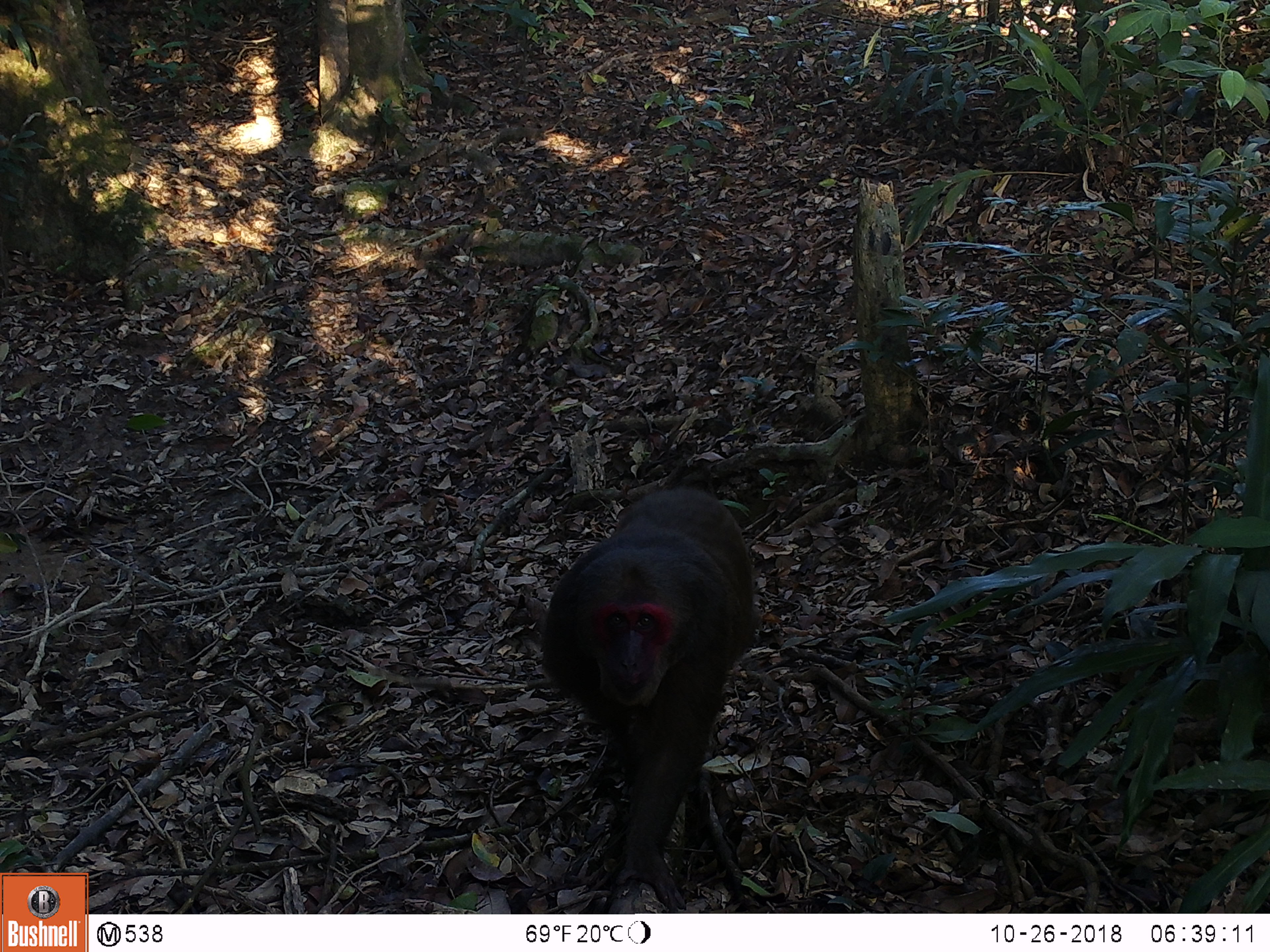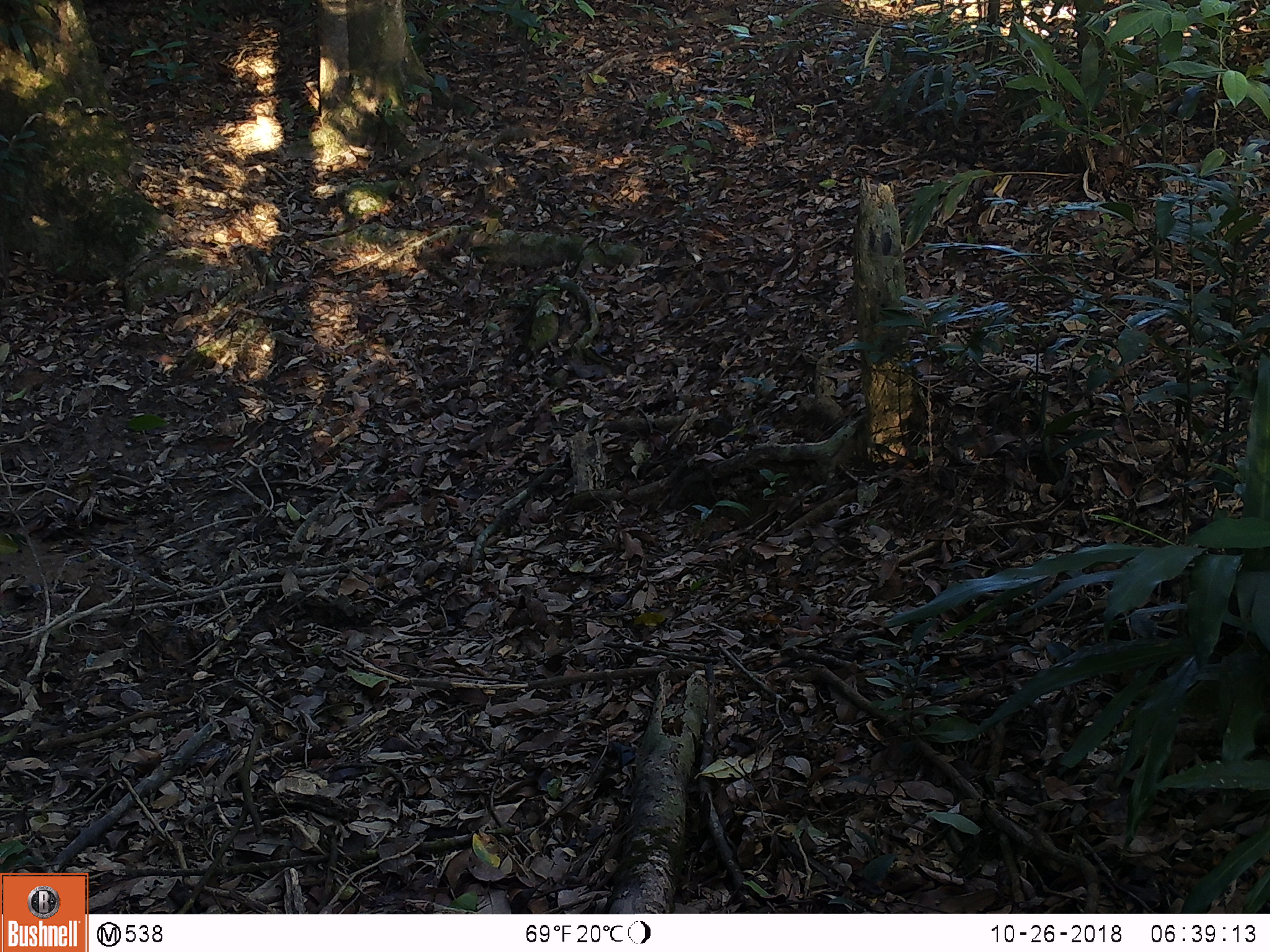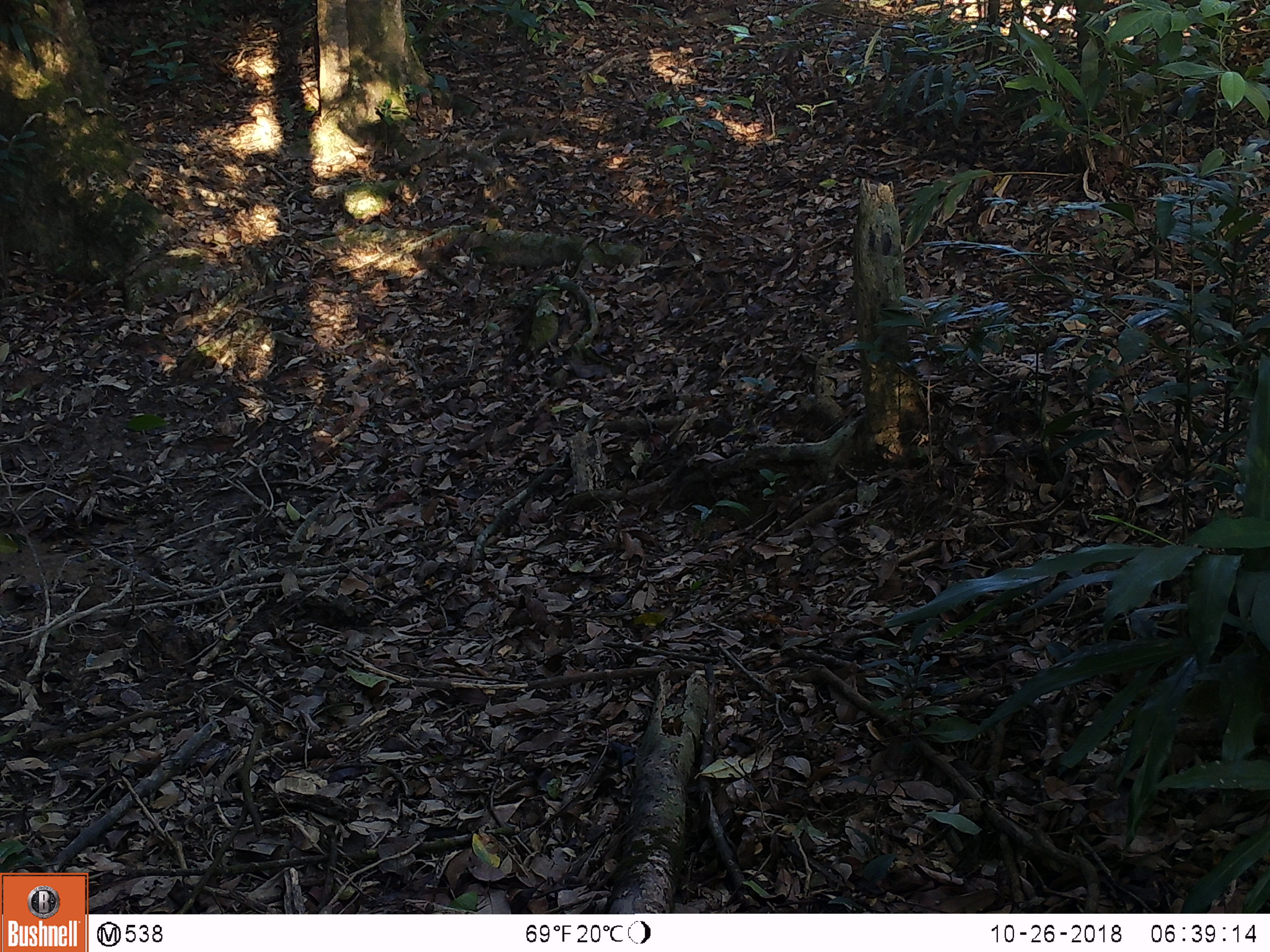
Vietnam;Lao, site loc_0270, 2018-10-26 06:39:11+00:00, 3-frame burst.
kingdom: Animalia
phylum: Chordata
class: Mammalia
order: Primates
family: Cercopithecidae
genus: Macaca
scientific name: Macaca arctoides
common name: stump-tailed macaque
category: stump tailed macaque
Stump tailed macaque (stump-tailed macaque) (Macaca arctoides). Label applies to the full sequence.